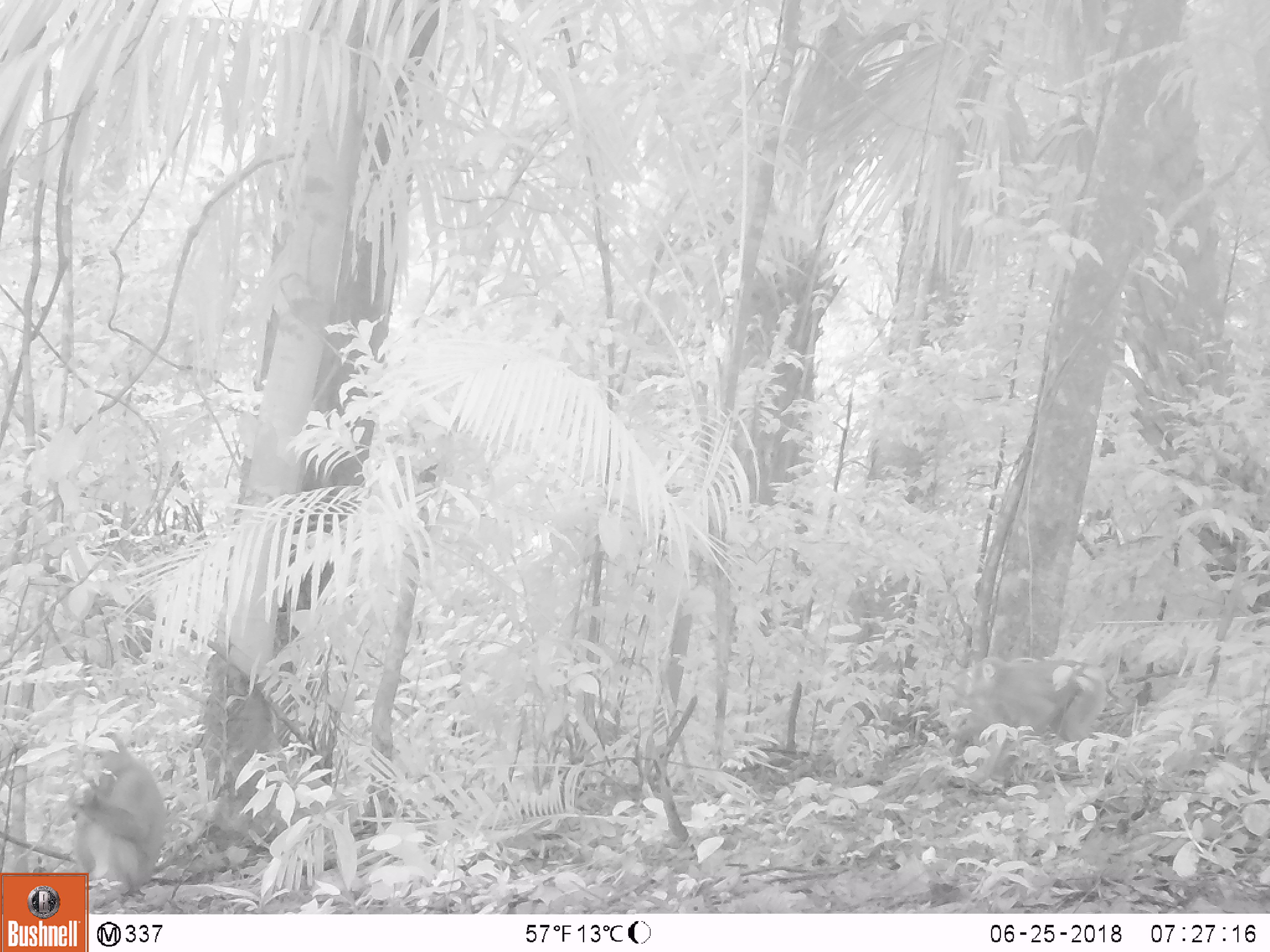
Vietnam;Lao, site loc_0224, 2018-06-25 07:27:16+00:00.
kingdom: Animalia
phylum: Chordata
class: Mammalia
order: Primates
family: Cercopithecidae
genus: Macaca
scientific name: Macaca nemestrina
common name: pig-tailed macaque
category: pig tailed macaque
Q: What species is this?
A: Pig tailed macaque (pig-tailed macaque) (Macaca nemestrina).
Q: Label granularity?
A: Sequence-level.